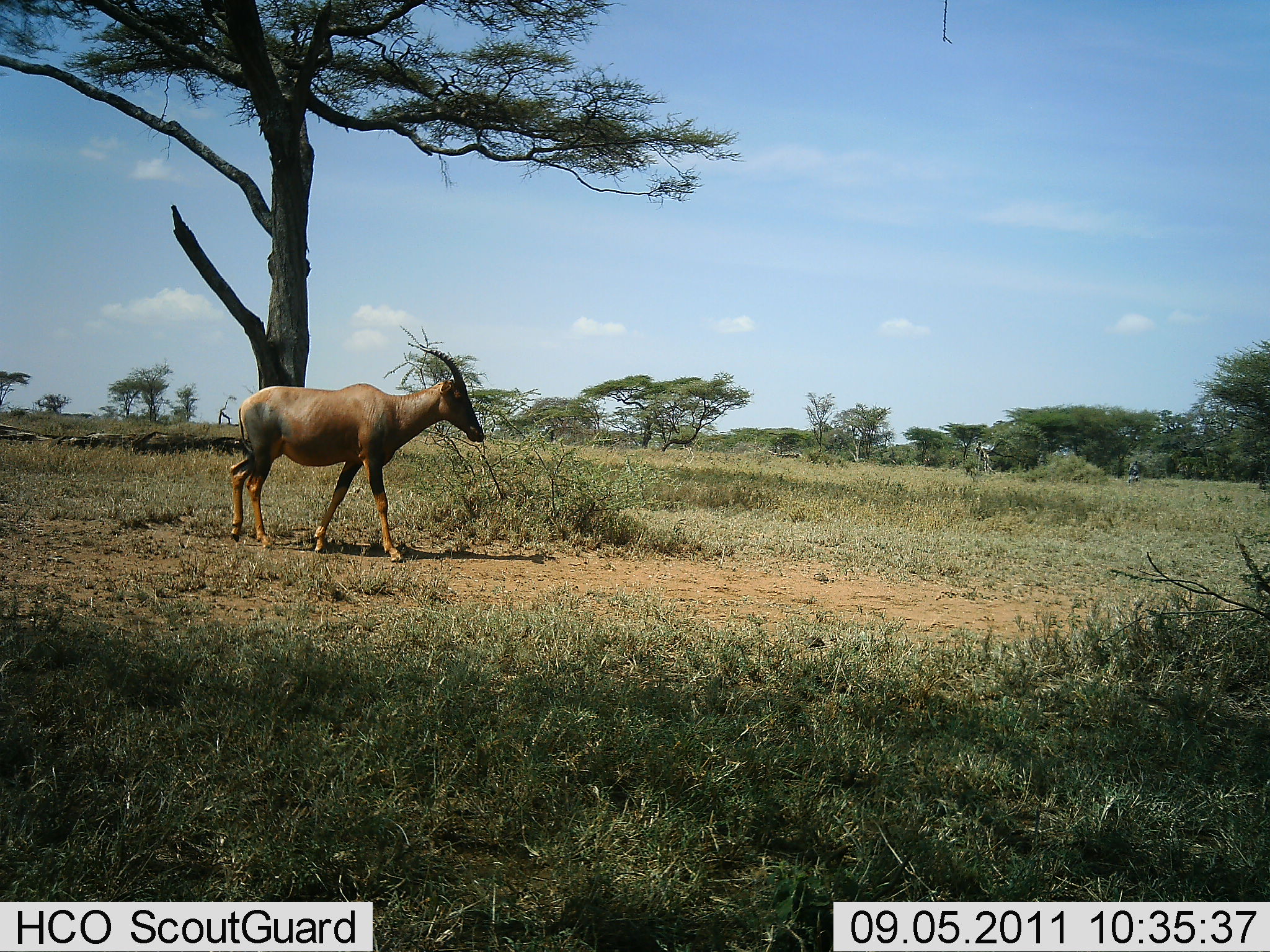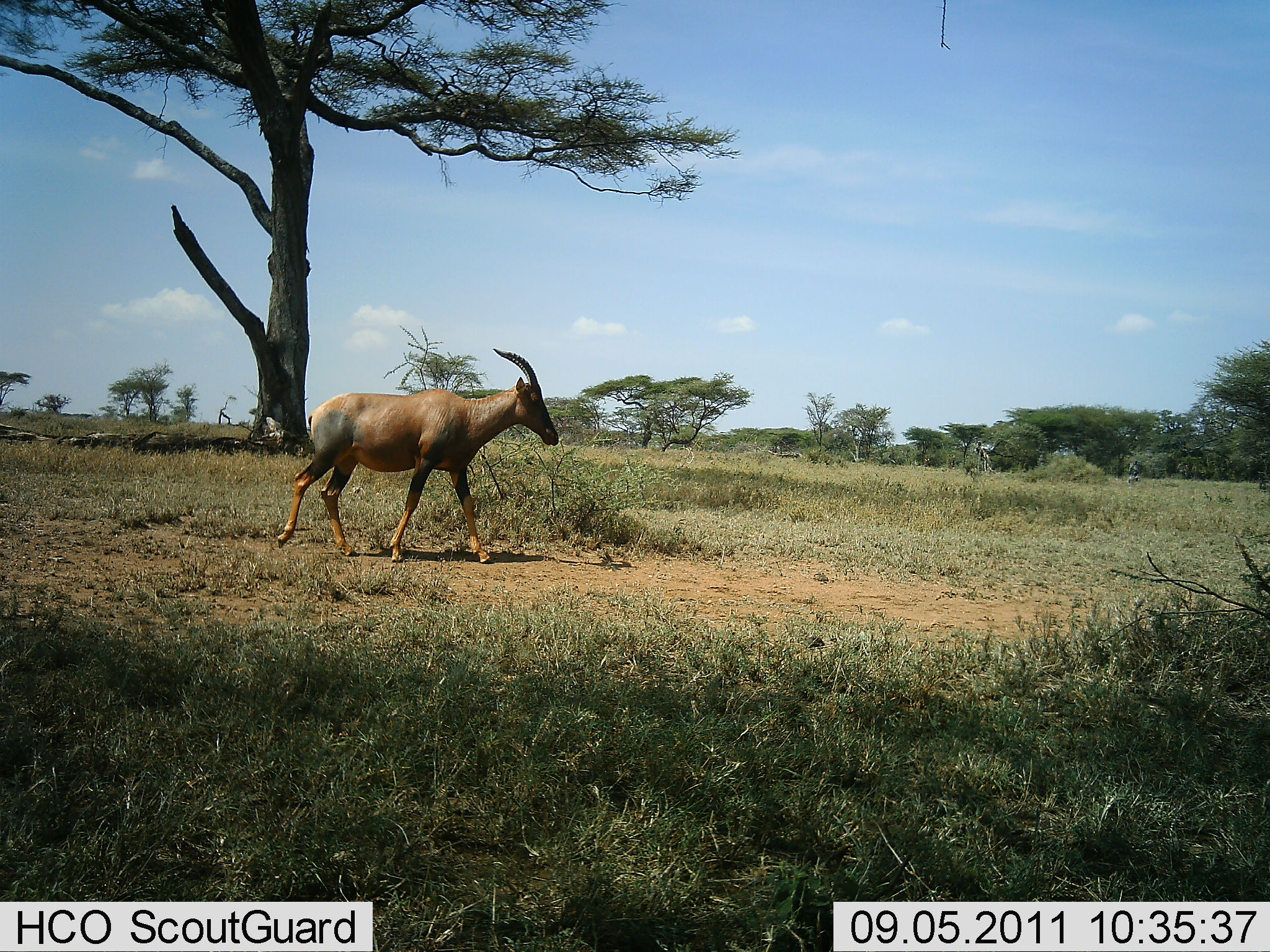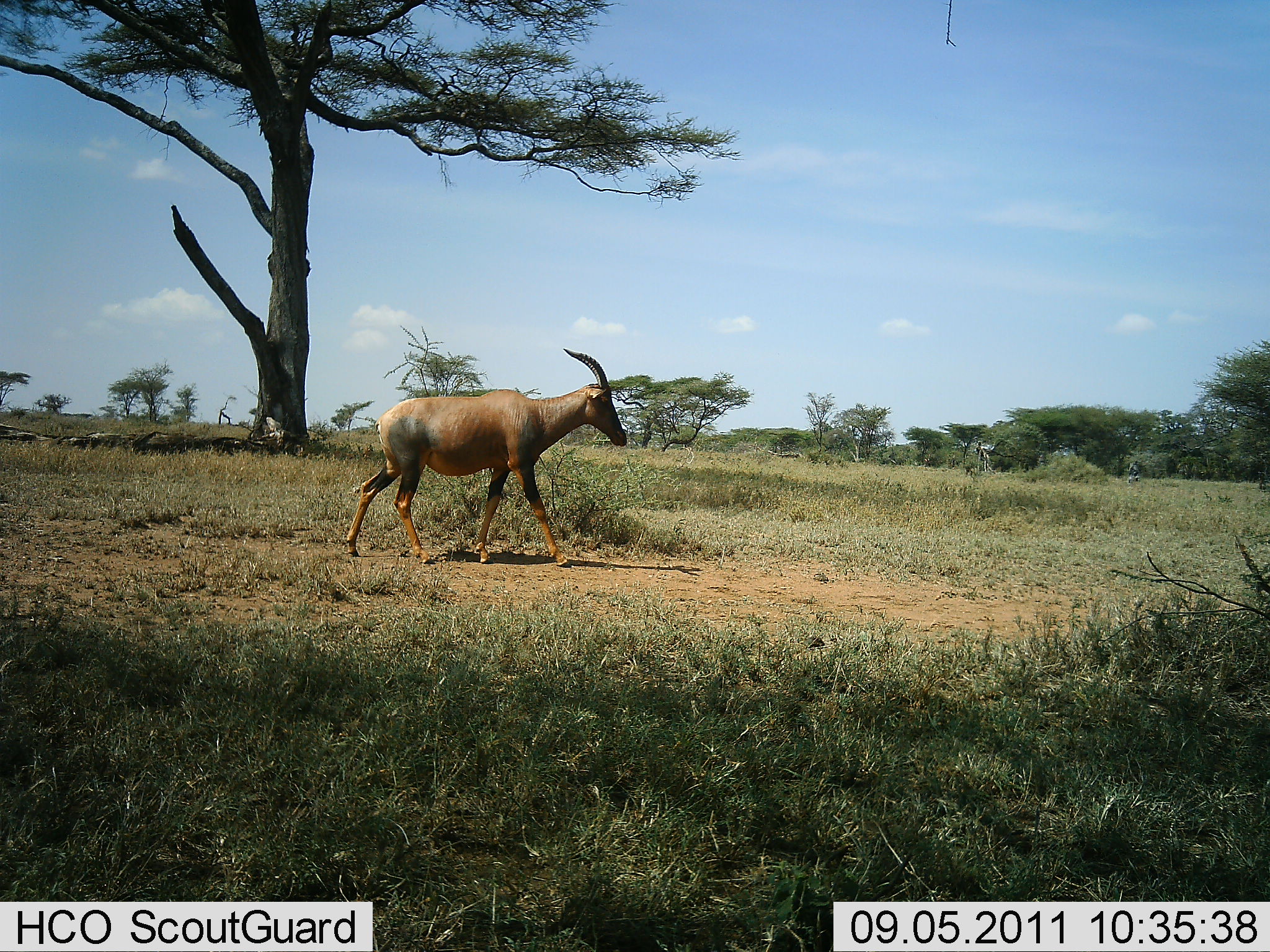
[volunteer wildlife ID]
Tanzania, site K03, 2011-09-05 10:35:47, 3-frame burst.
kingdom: Animalia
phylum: Chordata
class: Mammalia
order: Artiodactyla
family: Bovidae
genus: Damaliscus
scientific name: Damaliscus lunatus jimela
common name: topi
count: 1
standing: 0%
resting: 0%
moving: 100%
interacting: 0%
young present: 0%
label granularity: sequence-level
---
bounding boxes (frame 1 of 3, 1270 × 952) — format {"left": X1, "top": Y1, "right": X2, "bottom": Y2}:
animal: {"left": 228, "top": 344, "right": 487, "bottom": 563}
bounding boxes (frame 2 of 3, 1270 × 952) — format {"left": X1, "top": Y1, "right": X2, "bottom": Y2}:
animal: {"left": 277, "top": 348, "right": 559, "bottom": 565}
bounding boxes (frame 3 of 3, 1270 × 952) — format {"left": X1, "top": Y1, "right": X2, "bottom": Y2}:
animal: {"left": 345, "top": 347, "right": 628, "bottom": 568}